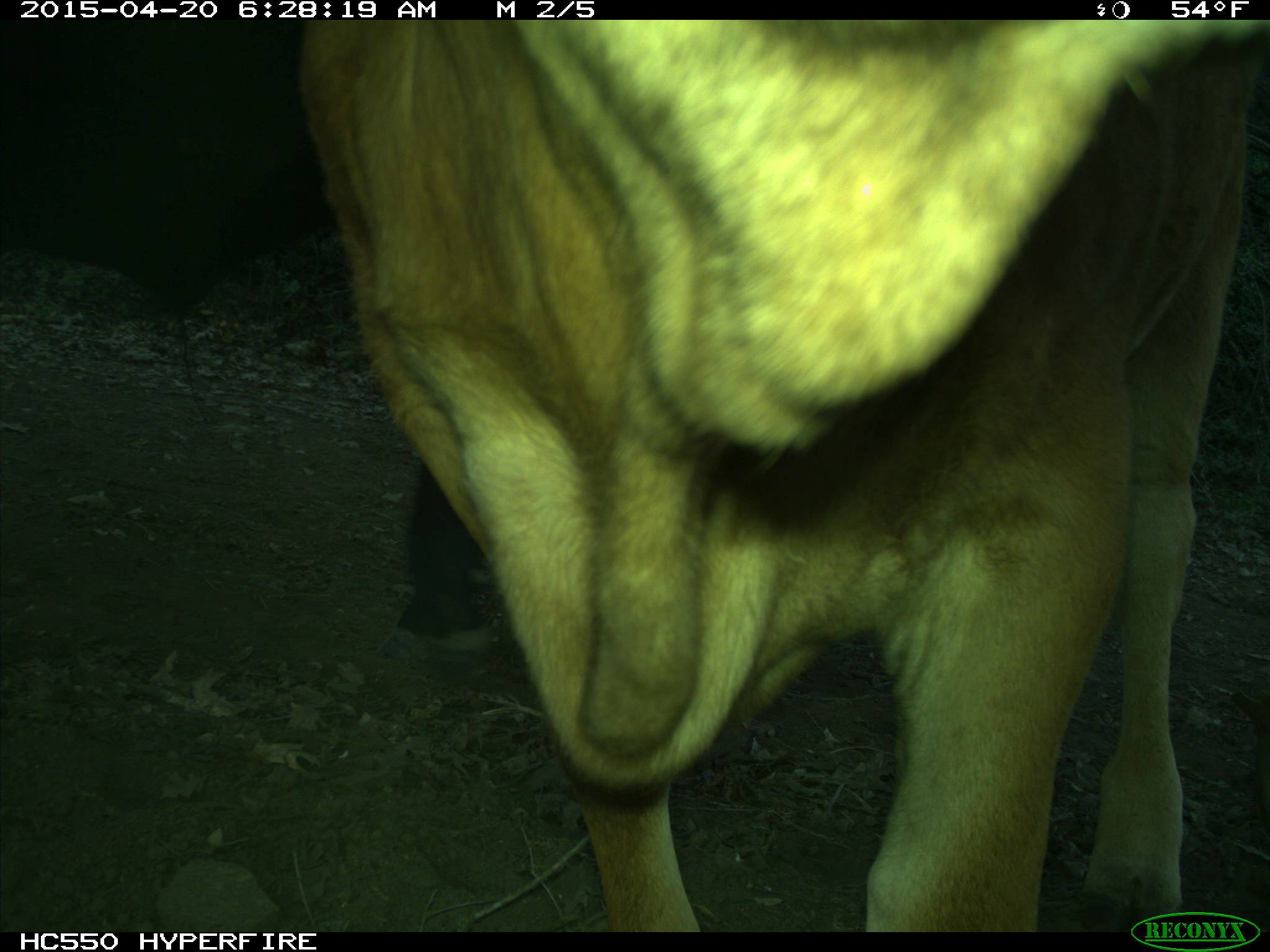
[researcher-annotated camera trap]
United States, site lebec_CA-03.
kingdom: Animalia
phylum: Chordata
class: Mammalia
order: Artiodactyla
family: Bovidae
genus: Bos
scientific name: Bos taurus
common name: domestic cow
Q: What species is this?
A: Bos taurus (domestic cow).